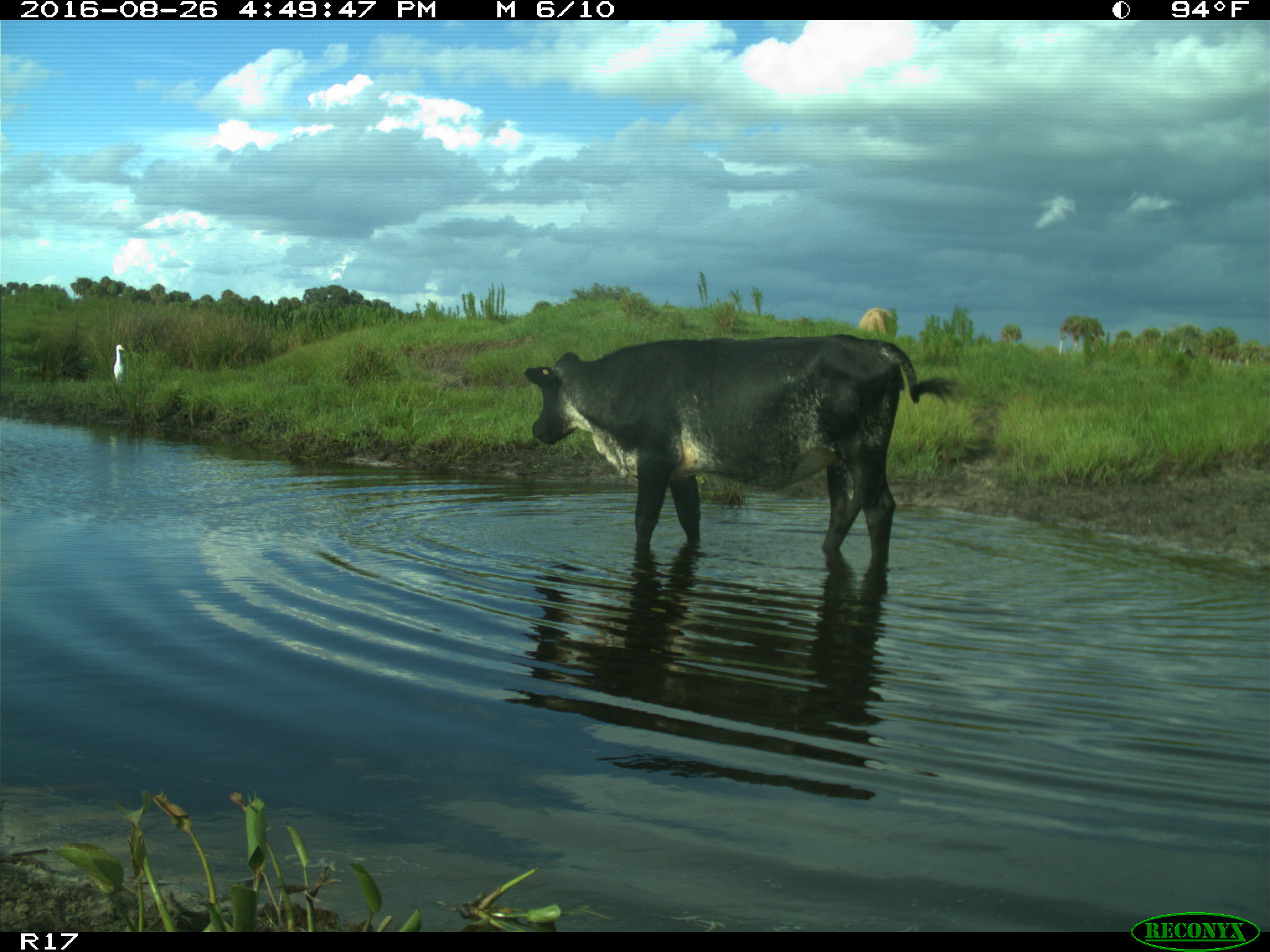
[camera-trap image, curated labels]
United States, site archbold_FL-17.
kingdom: Animalia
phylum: Chordata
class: Mammalia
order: Artiodactyla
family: Bovidae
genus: Bos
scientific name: Bos taurus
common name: domestic cow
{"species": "Bos taurus (domestic cow)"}